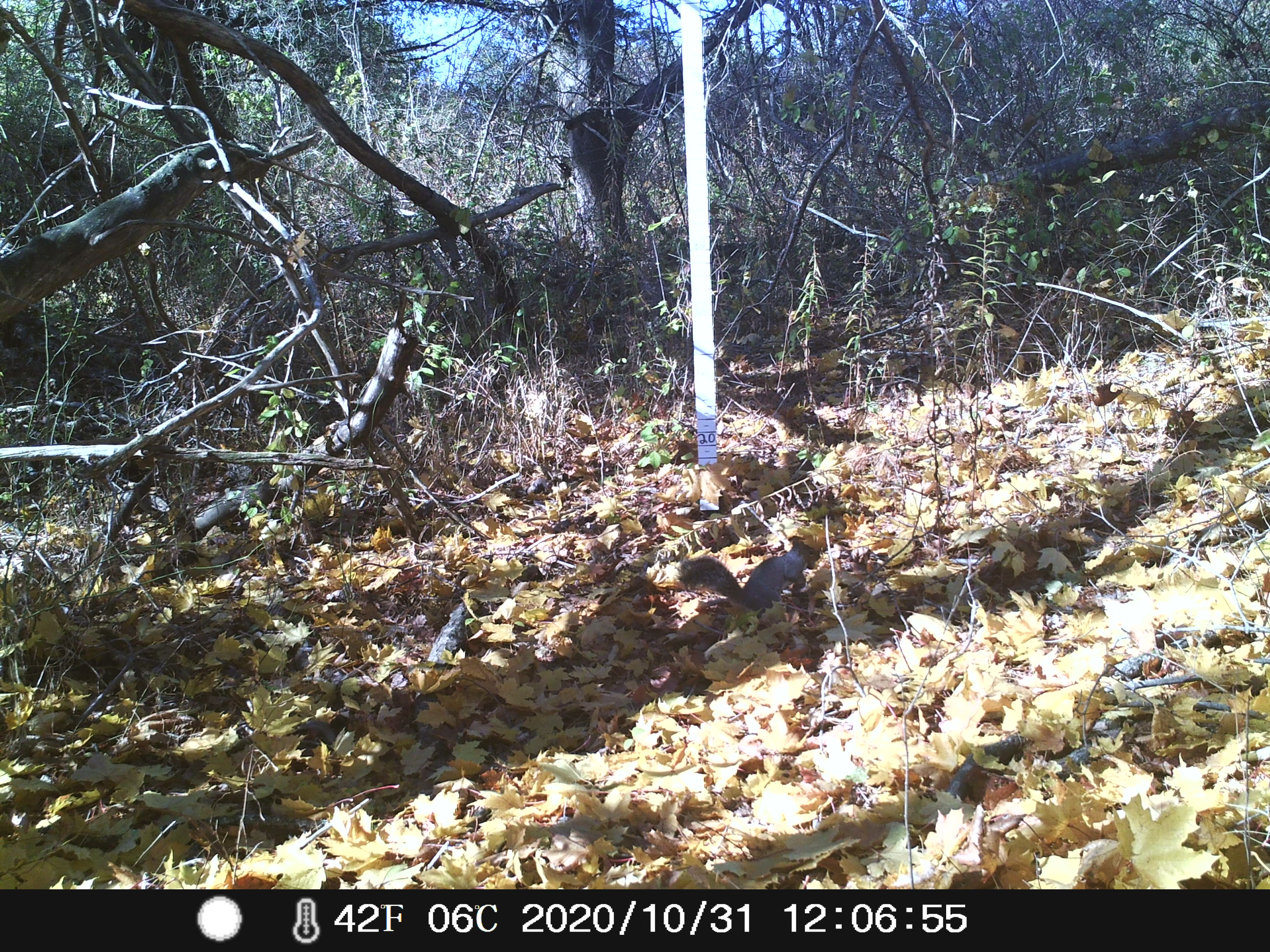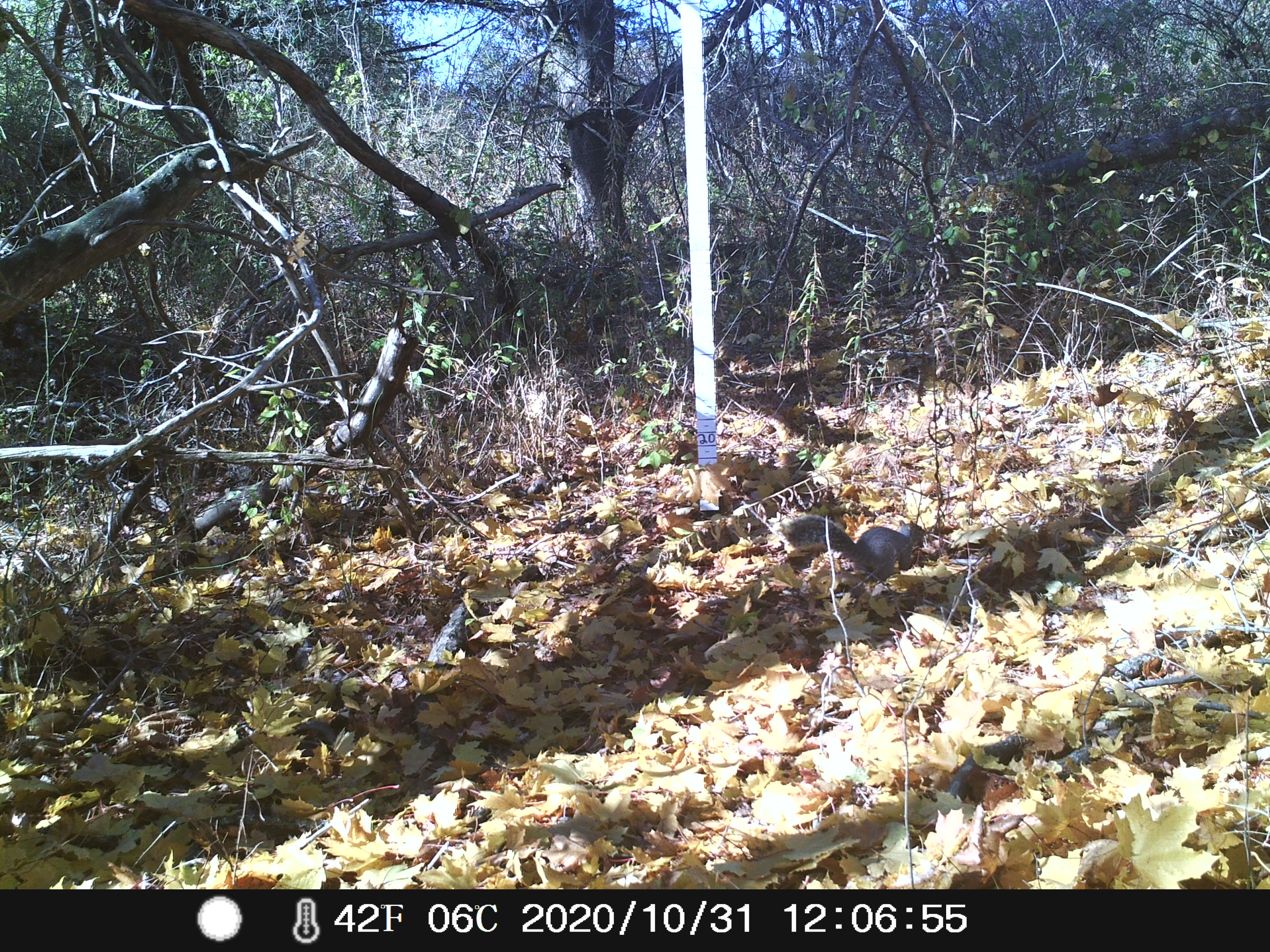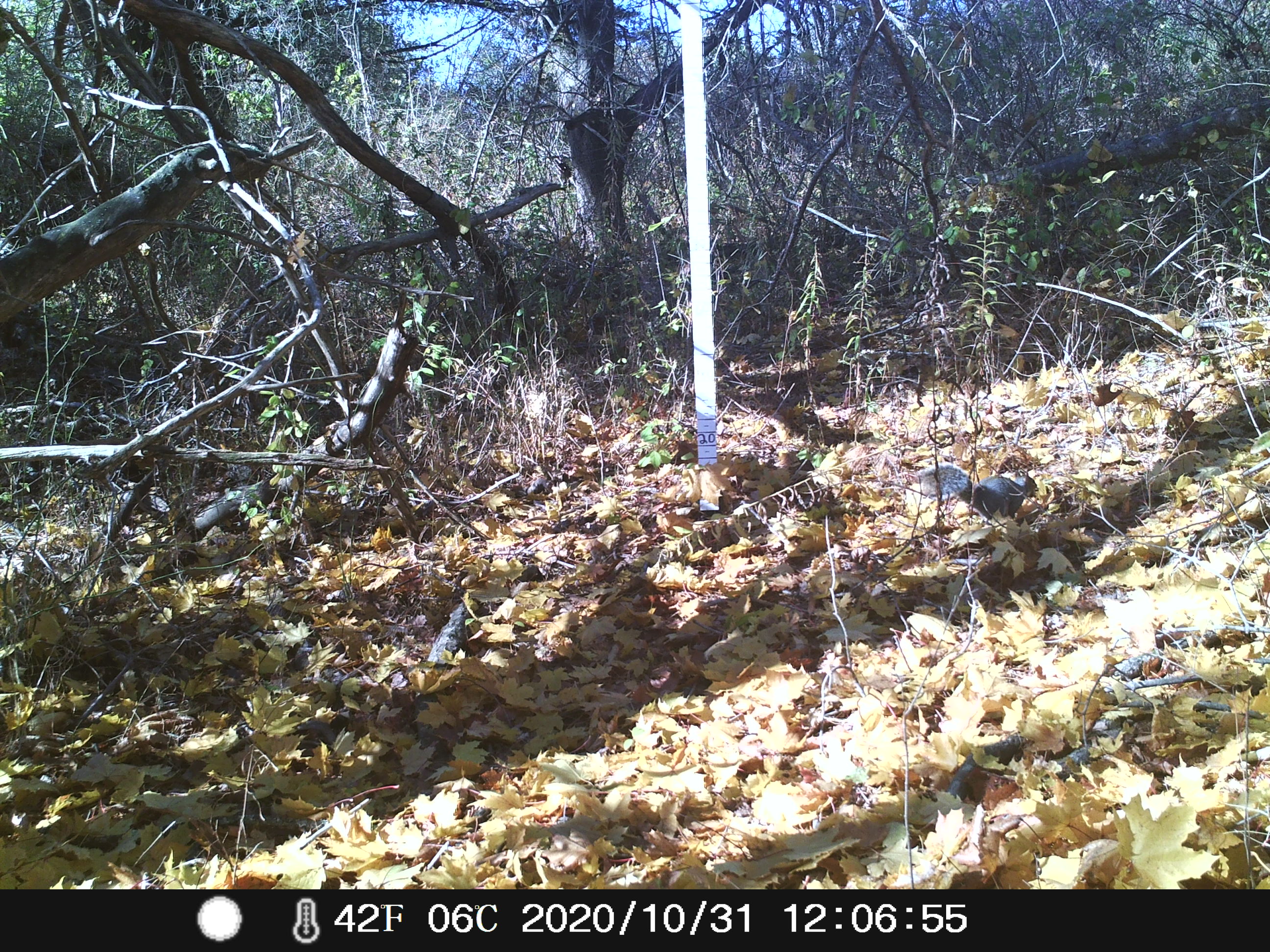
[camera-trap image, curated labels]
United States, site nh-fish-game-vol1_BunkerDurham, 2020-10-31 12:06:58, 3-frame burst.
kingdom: Animalia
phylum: Chordata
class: Mammalia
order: Rodentia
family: Sciuridae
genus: Sciurus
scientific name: Sciurus carolinensis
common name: gray squirrel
Gray squirrel (Sciurus carolinensis).